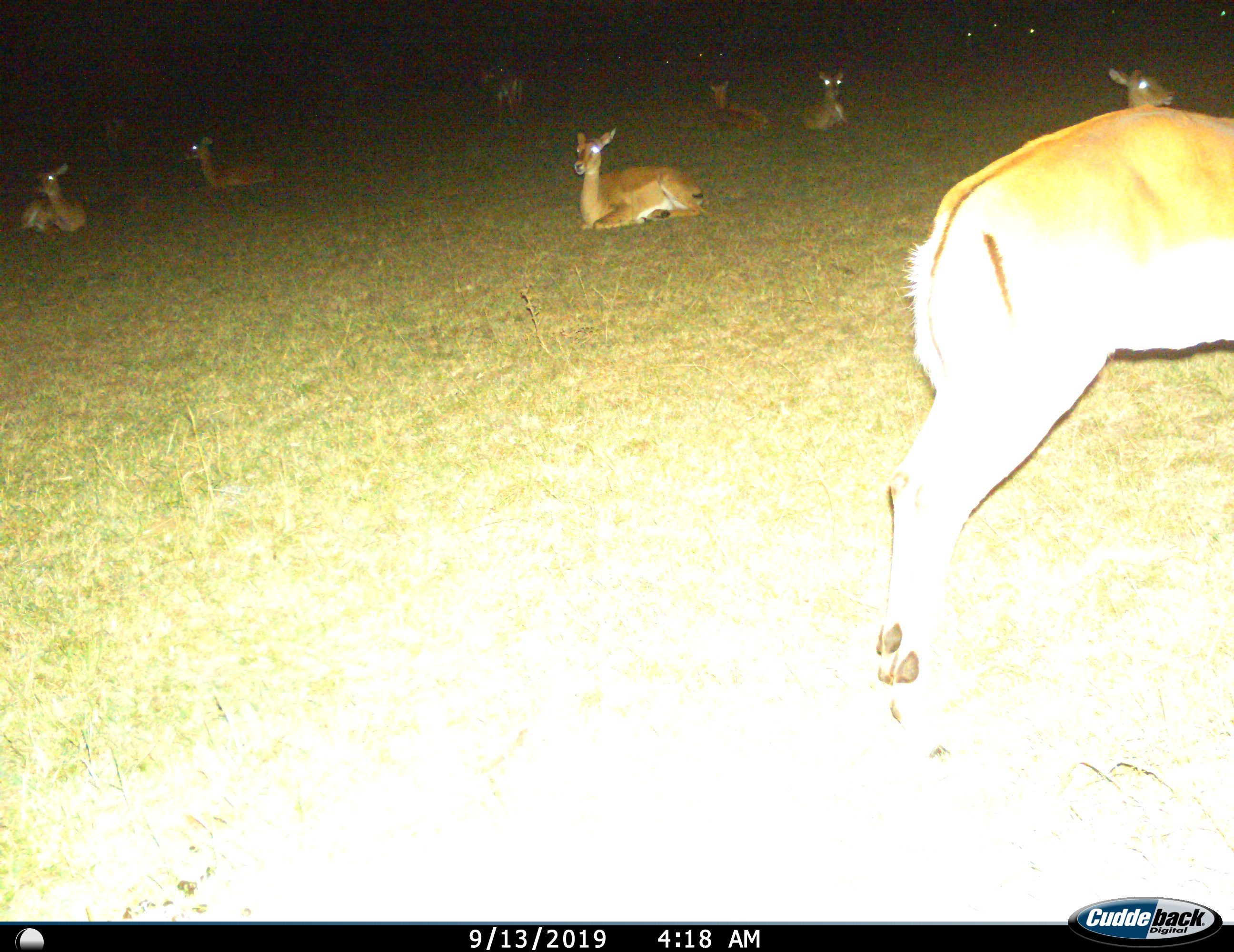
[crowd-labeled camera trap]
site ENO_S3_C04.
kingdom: Animalia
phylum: Chordata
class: Mammalia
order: Artiodactyla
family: Bovidae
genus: Aepyceros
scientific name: Aepyceros melampus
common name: impala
Impala (Aepyceros melampus), count 8. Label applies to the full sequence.